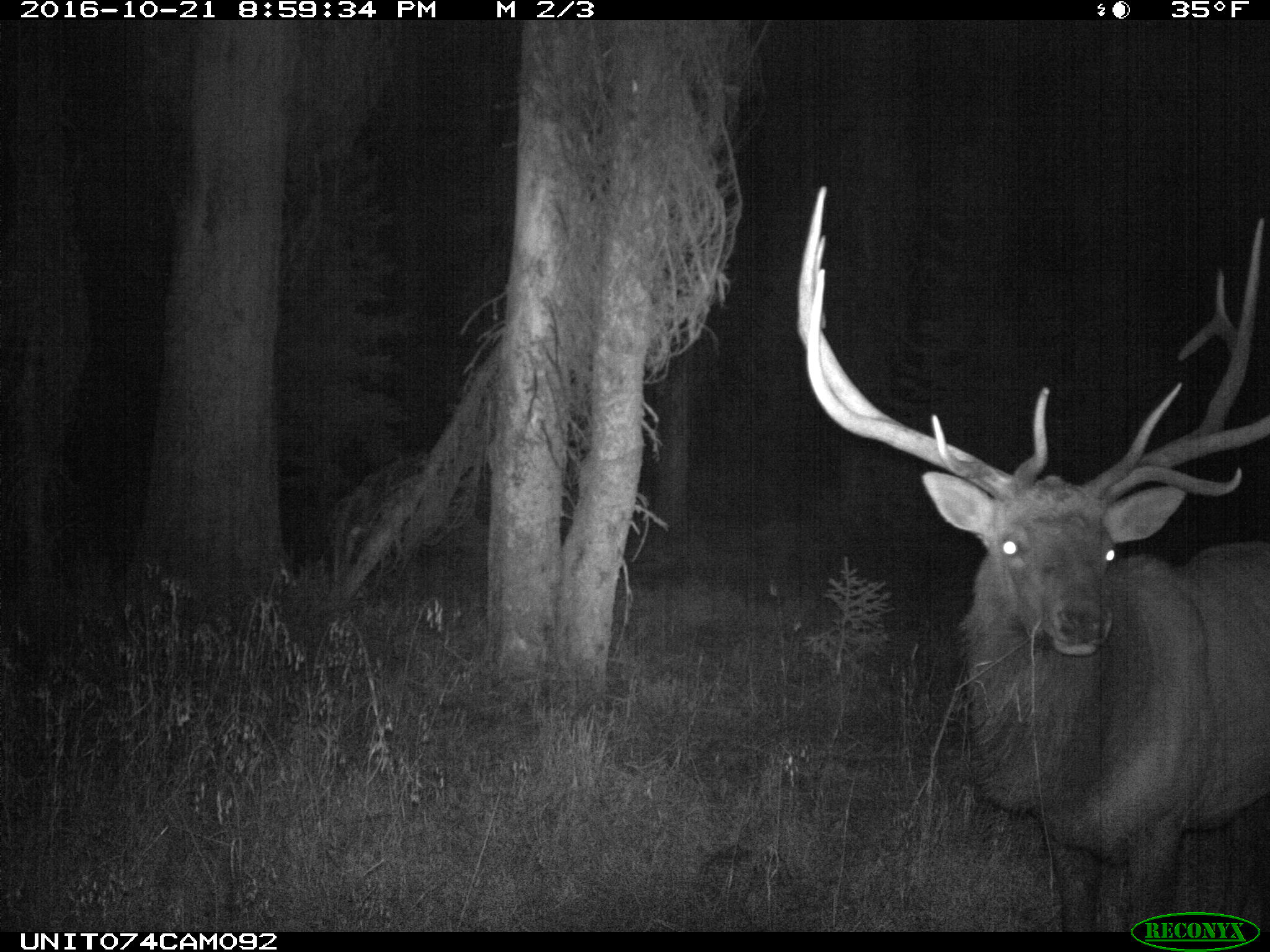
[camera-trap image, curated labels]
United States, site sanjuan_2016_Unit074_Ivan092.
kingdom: Animalia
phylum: Chordata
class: Mammalia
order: Artiodactyla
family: Cervidae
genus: Cervus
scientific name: Cervus elaphus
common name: red deer